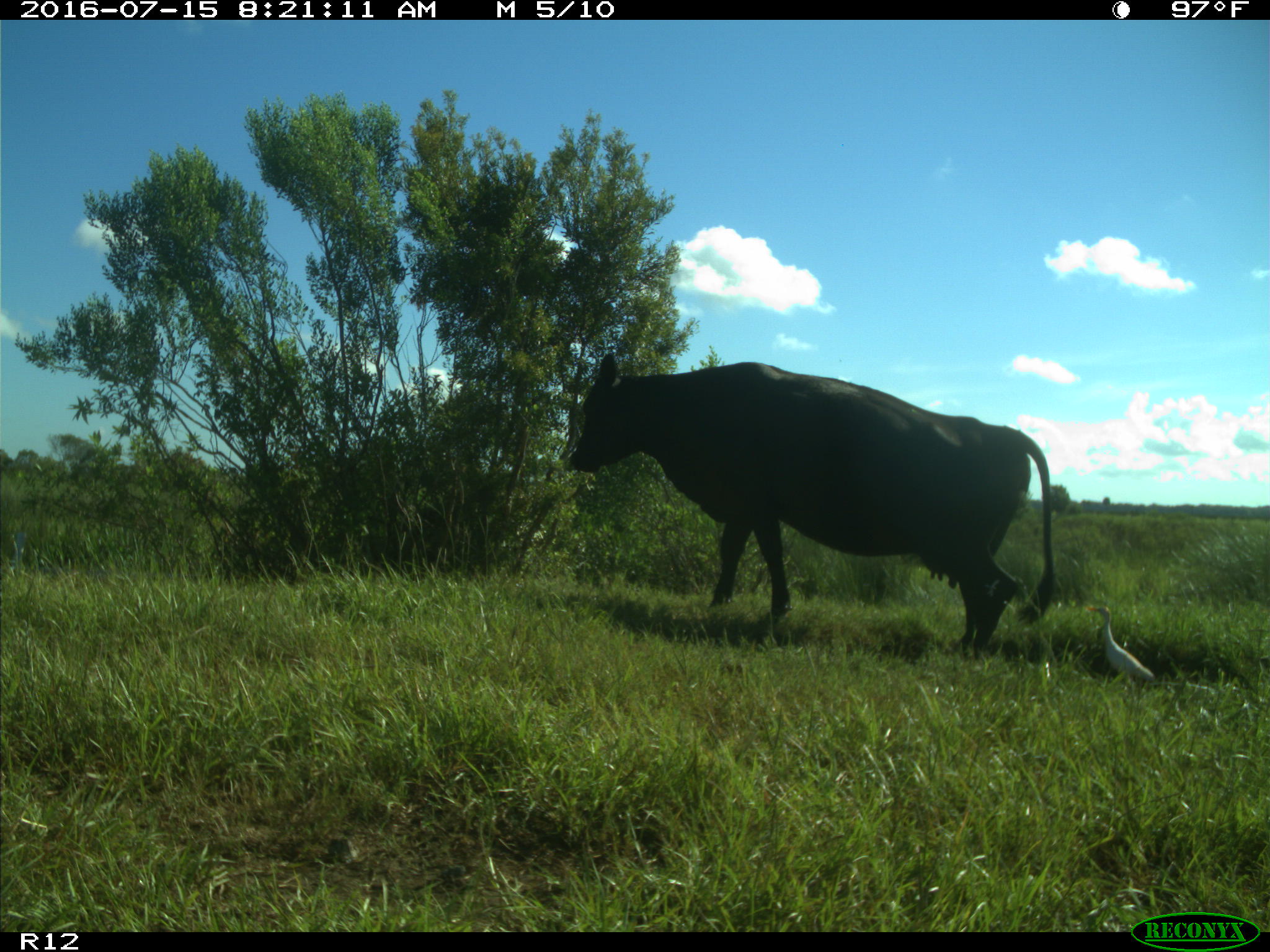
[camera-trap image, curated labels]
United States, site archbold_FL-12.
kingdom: Animalia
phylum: Chordata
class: Mammalia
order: Artiodactyla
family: Bovidae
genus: Bos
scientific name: Bos taurus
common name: domestic cow